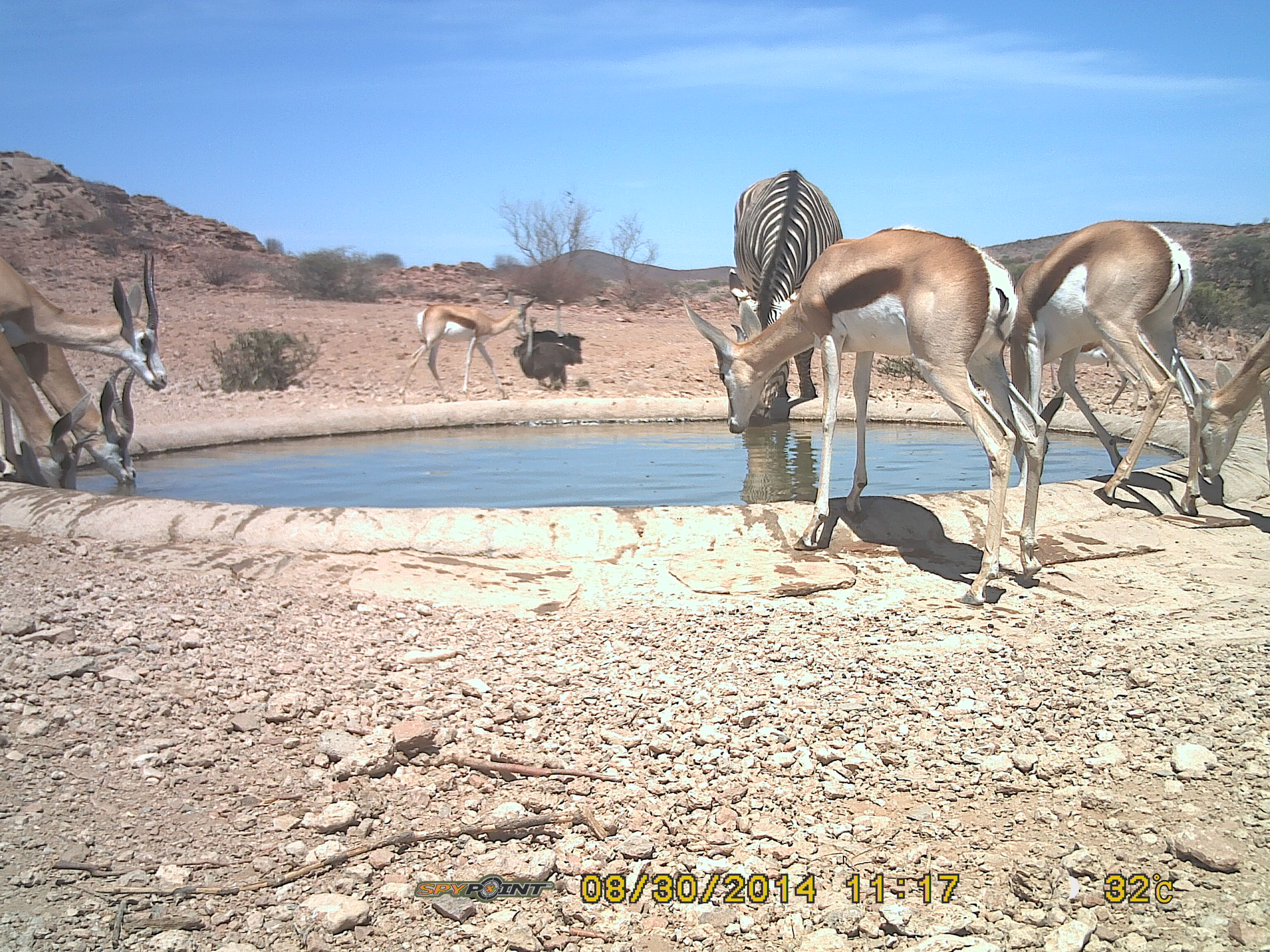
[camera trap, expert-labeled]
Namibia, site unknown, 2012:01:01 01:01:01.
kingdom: Animalia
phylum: Chordata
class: Mammalia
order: Artiodactyla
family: Bovidae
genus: Antidorcas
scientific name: Antidorcas marsupialis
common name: springbok